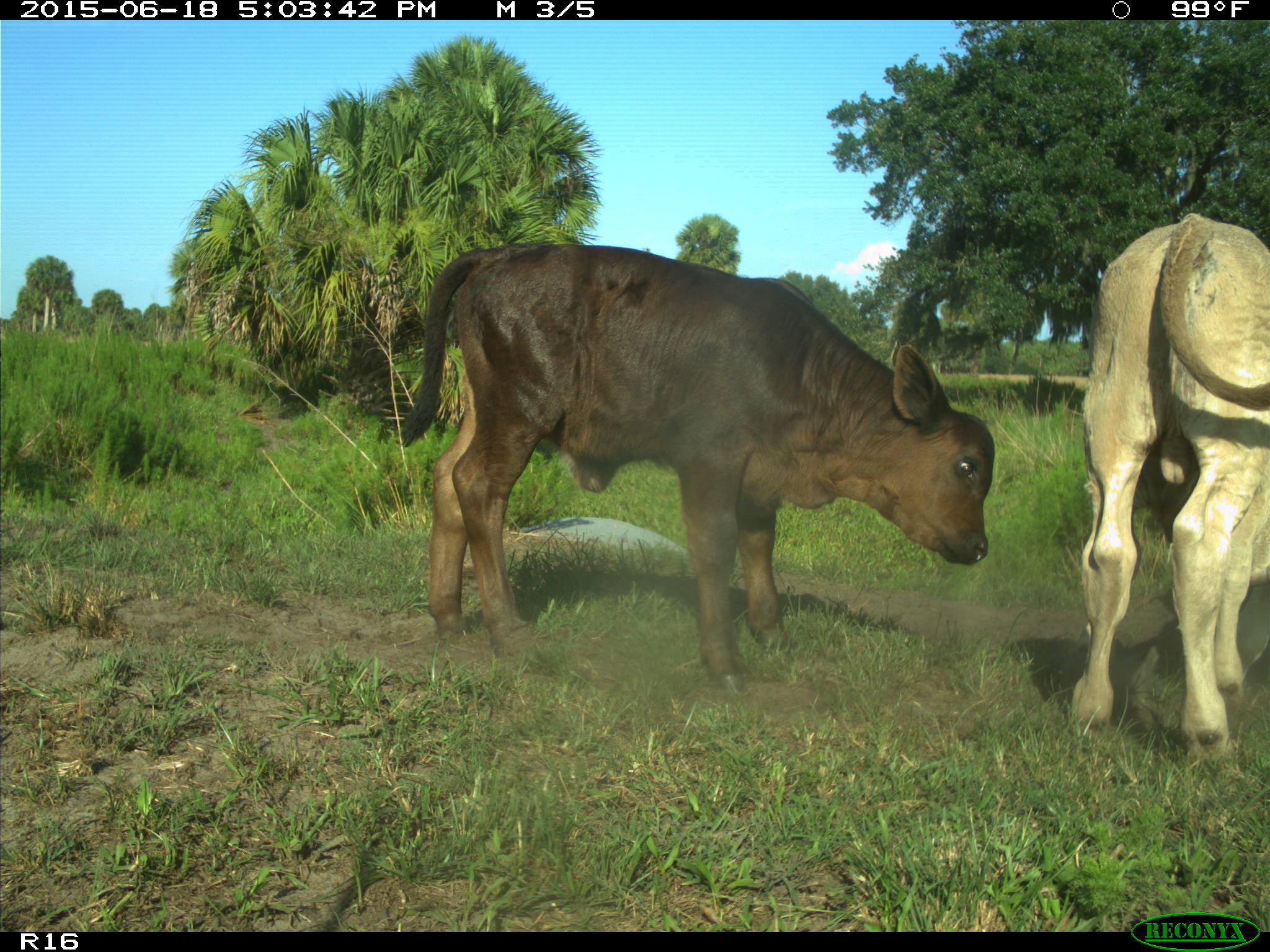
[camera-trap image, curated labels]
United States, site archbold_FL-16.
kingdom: Animalia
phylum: Chordata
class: Mammalia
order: Artiodactyla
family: Bovidae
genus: Bos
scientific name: Bos taurus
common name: domestic cow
Bos taurus (domestic cow).